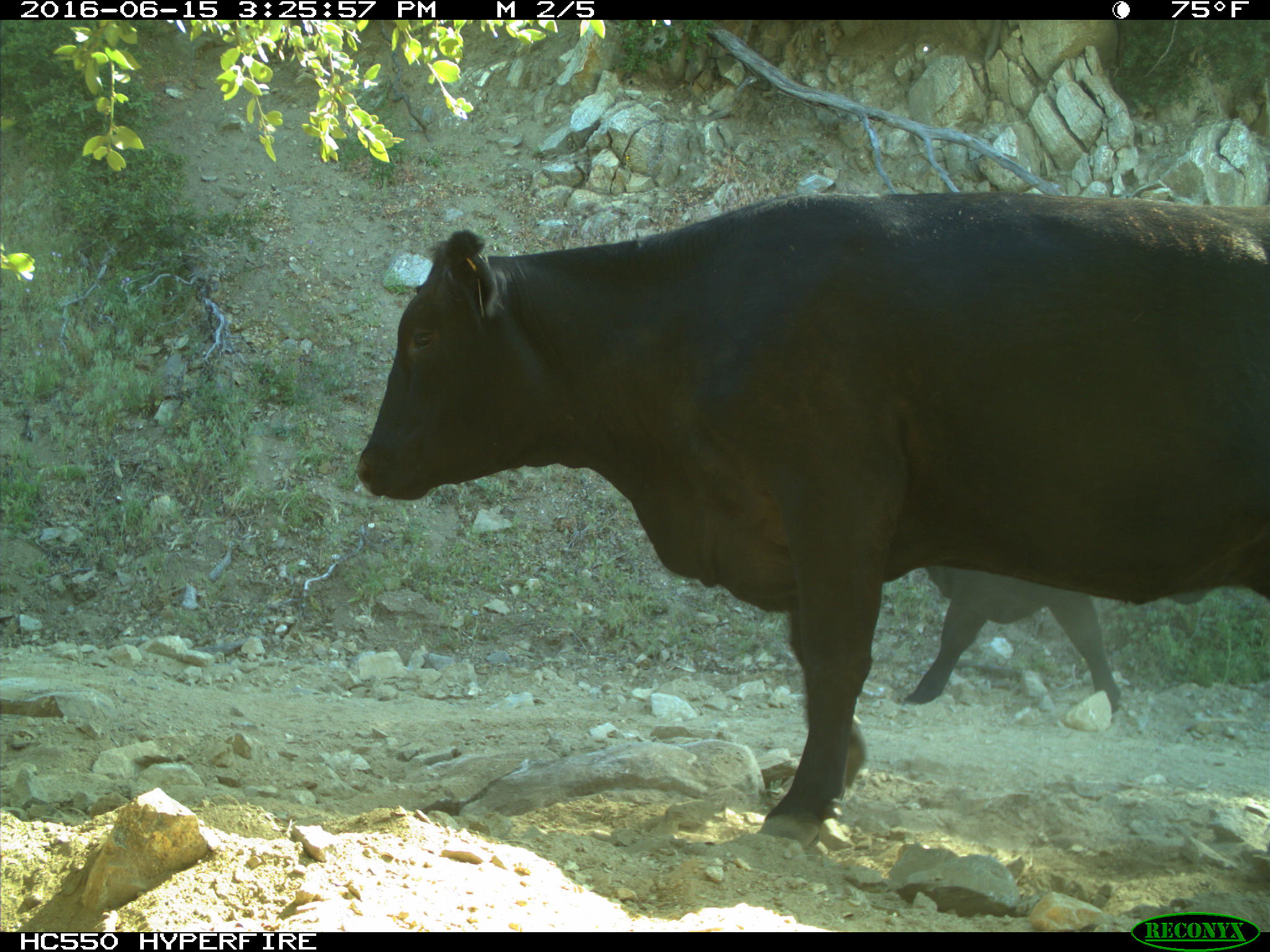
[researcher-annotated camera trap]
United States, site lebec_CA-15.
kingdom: Animalia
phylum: Chordata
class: Mammalia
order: Artiodactyla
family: Bovidae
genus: Bos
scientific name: Bos taurus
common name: domestic cow